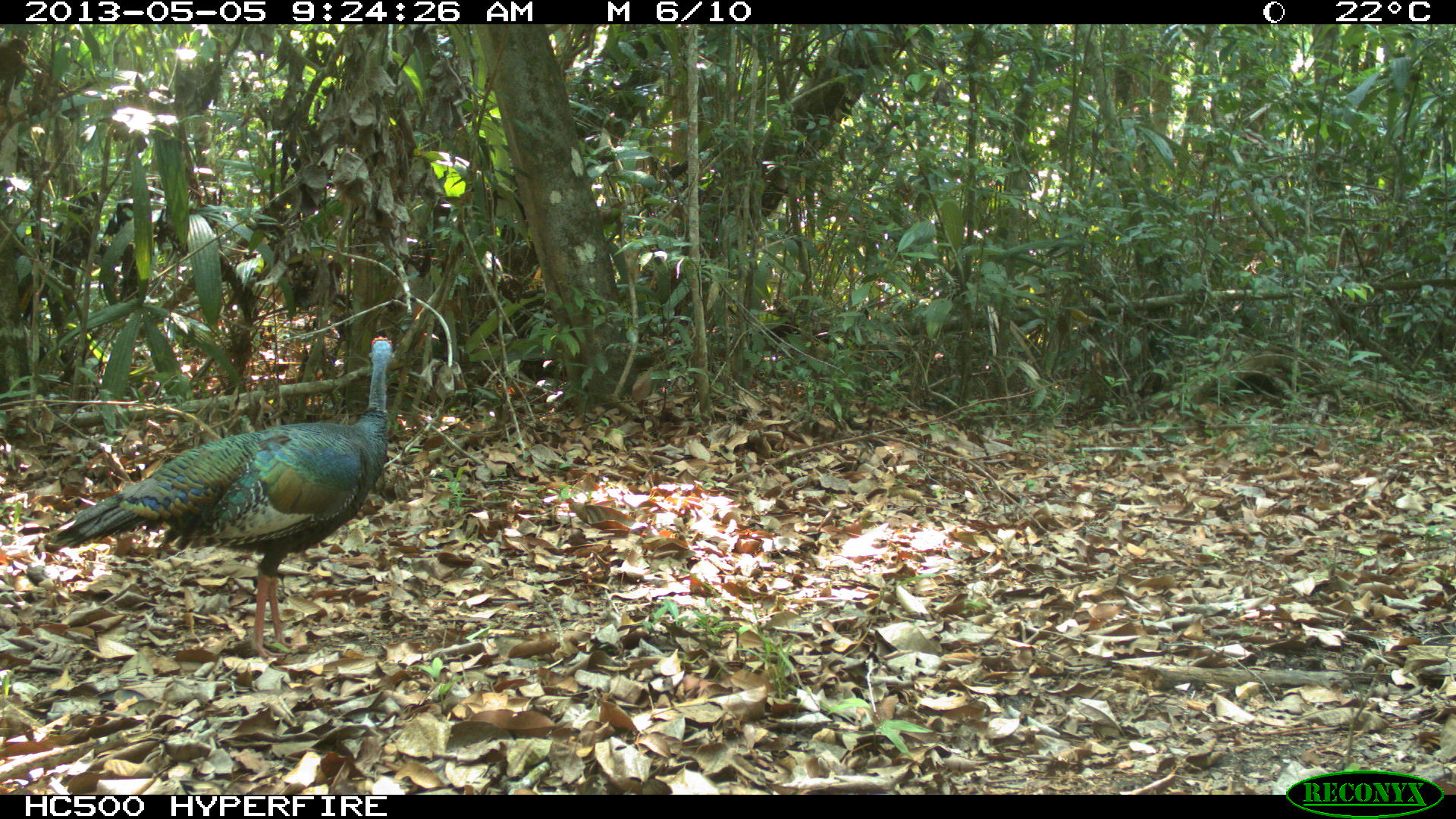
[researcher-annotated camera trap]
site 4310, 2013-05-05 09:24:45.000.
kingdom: Animalia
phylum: Chordata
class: Aves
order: Galliformes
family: Phasianidae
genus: Meleagris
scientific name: Meleagris ocellata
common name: ocellated turkey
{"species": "Meleagris ocellata (ocellated turkey)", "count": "2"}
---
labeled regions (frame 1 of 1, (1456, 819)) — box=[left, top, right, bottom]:
meleagris ocellata: box=[42, 335, 393, 660]